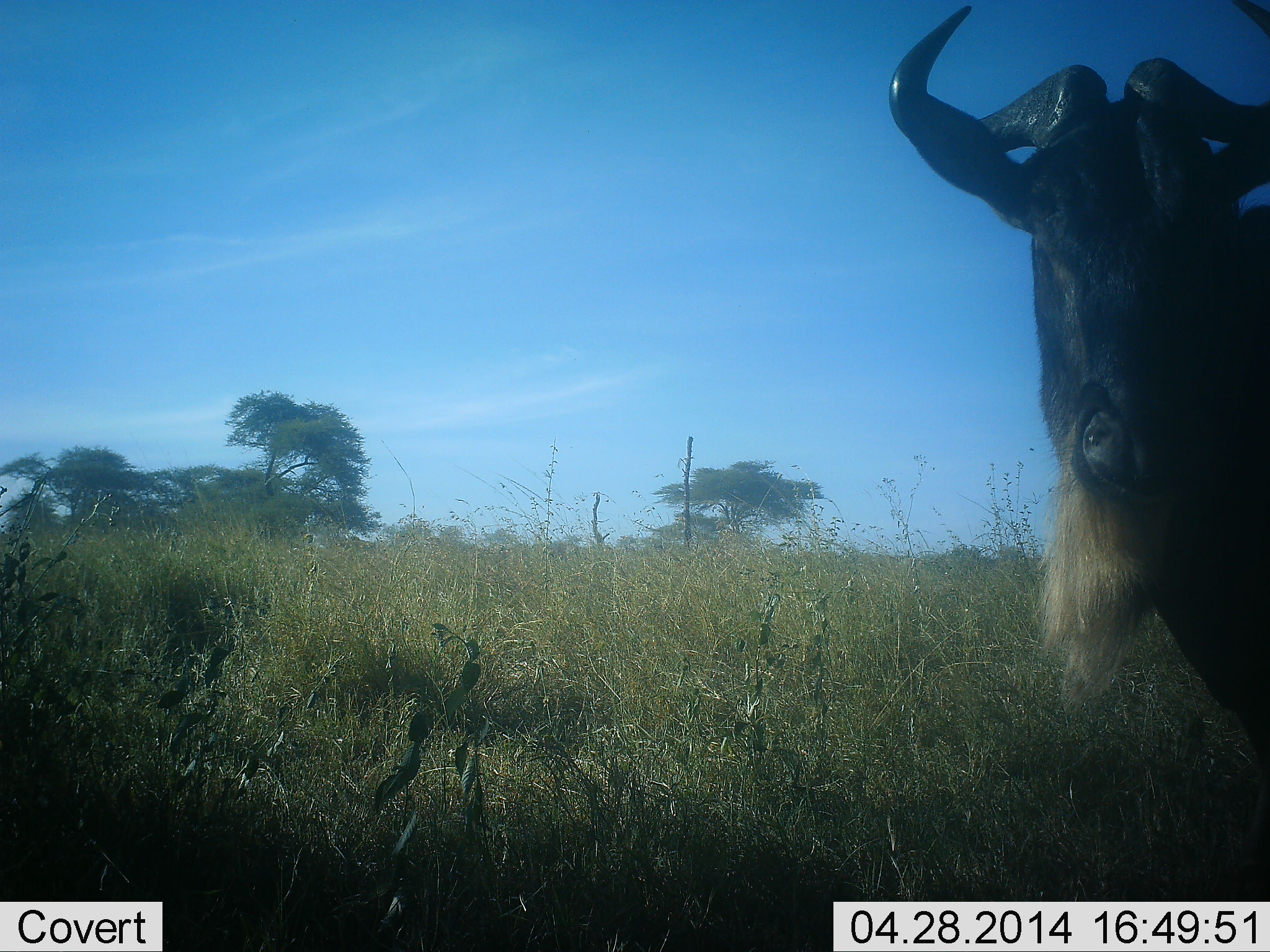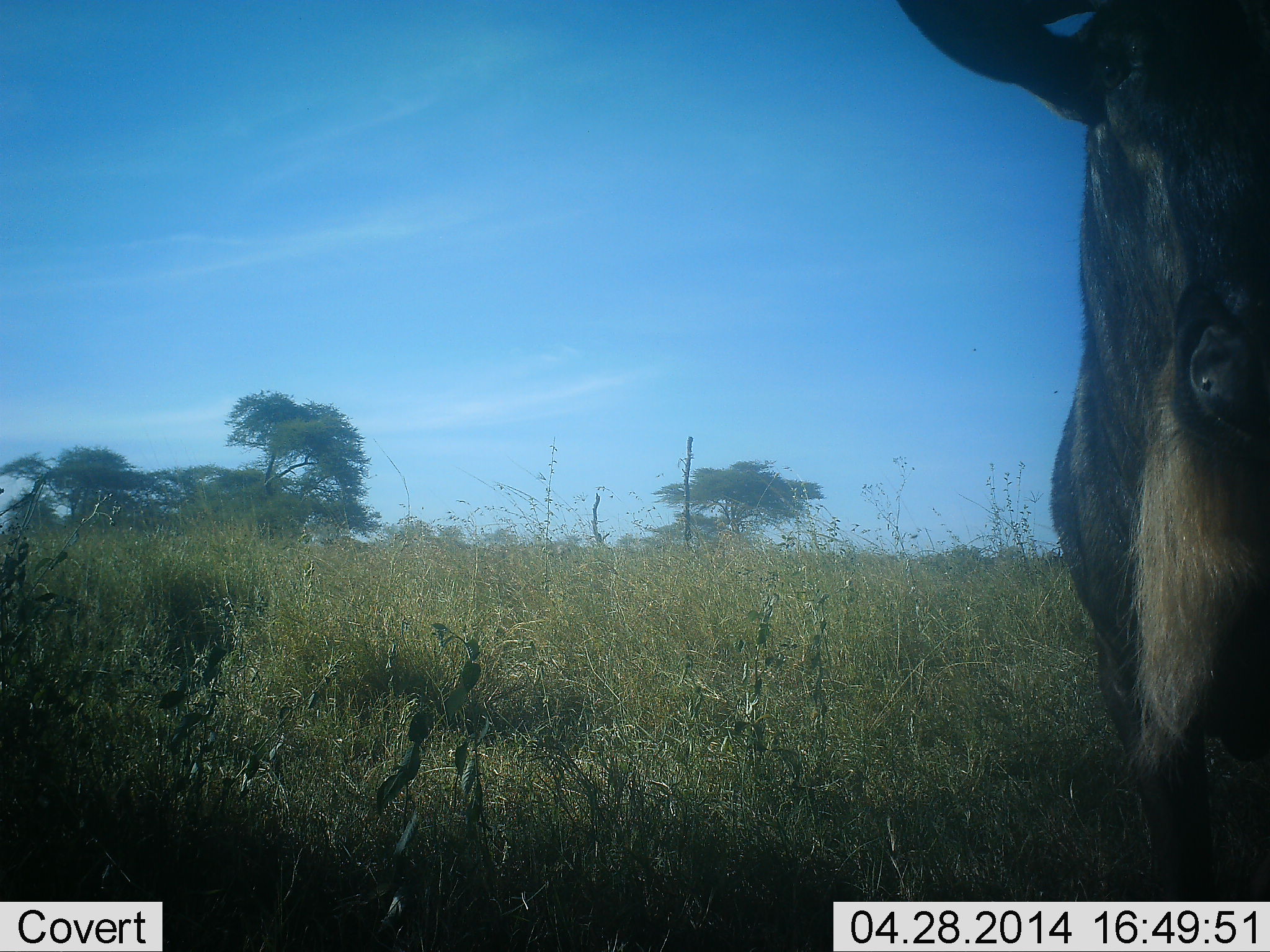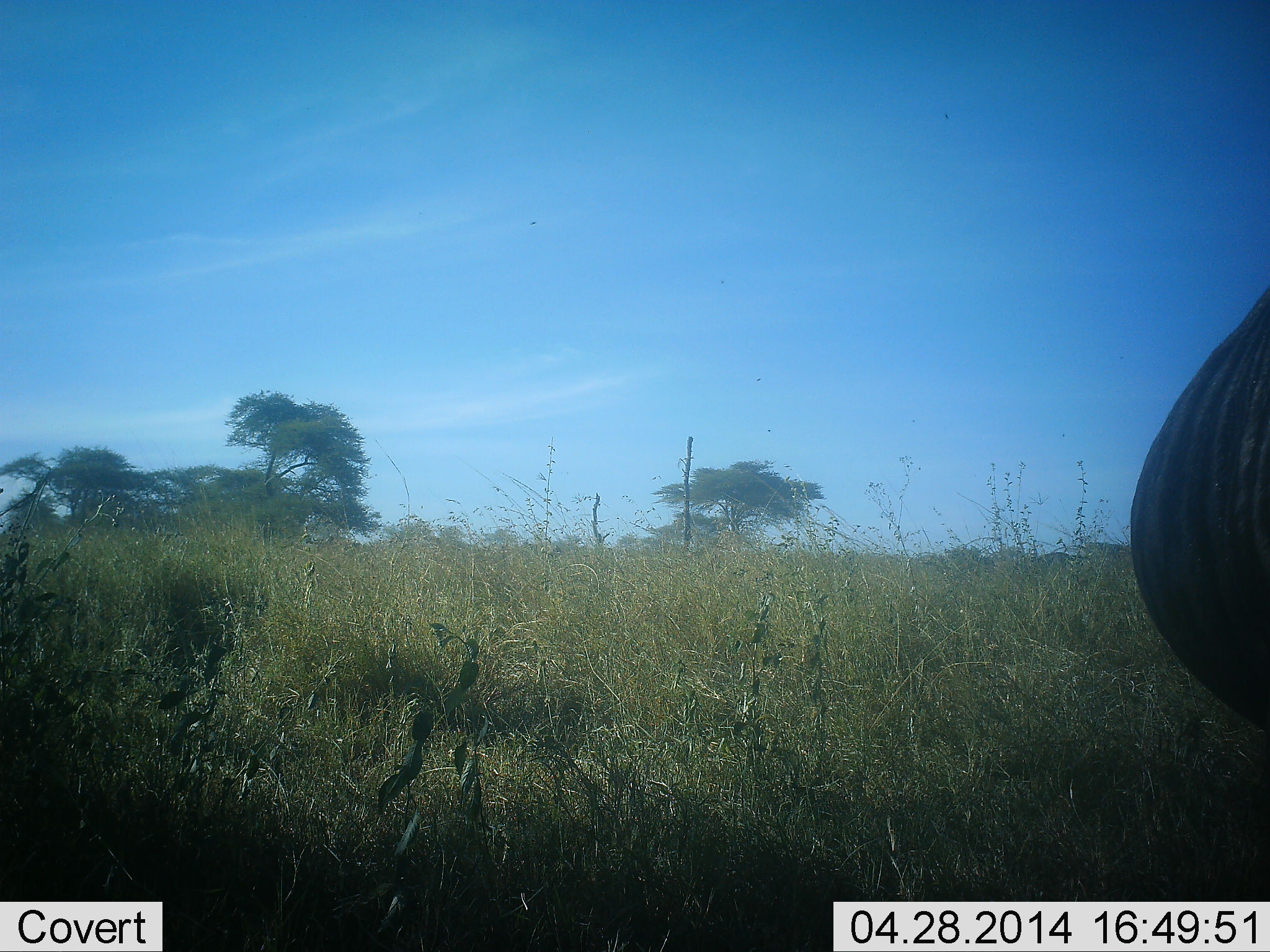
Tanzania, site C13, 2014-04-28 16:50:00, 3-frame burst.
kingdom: Animalia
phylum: Chordata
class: Mammalia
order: Artiodactyla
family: Bovidae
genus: Connochaetes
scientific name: Connochaetes taurinus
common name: blue wildebeest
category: wildebeest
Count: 1.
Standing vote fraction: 60%.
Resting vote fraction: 0%.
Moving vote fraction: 40%.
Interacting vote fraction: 0%.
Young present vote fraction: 0%.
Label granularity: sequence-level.